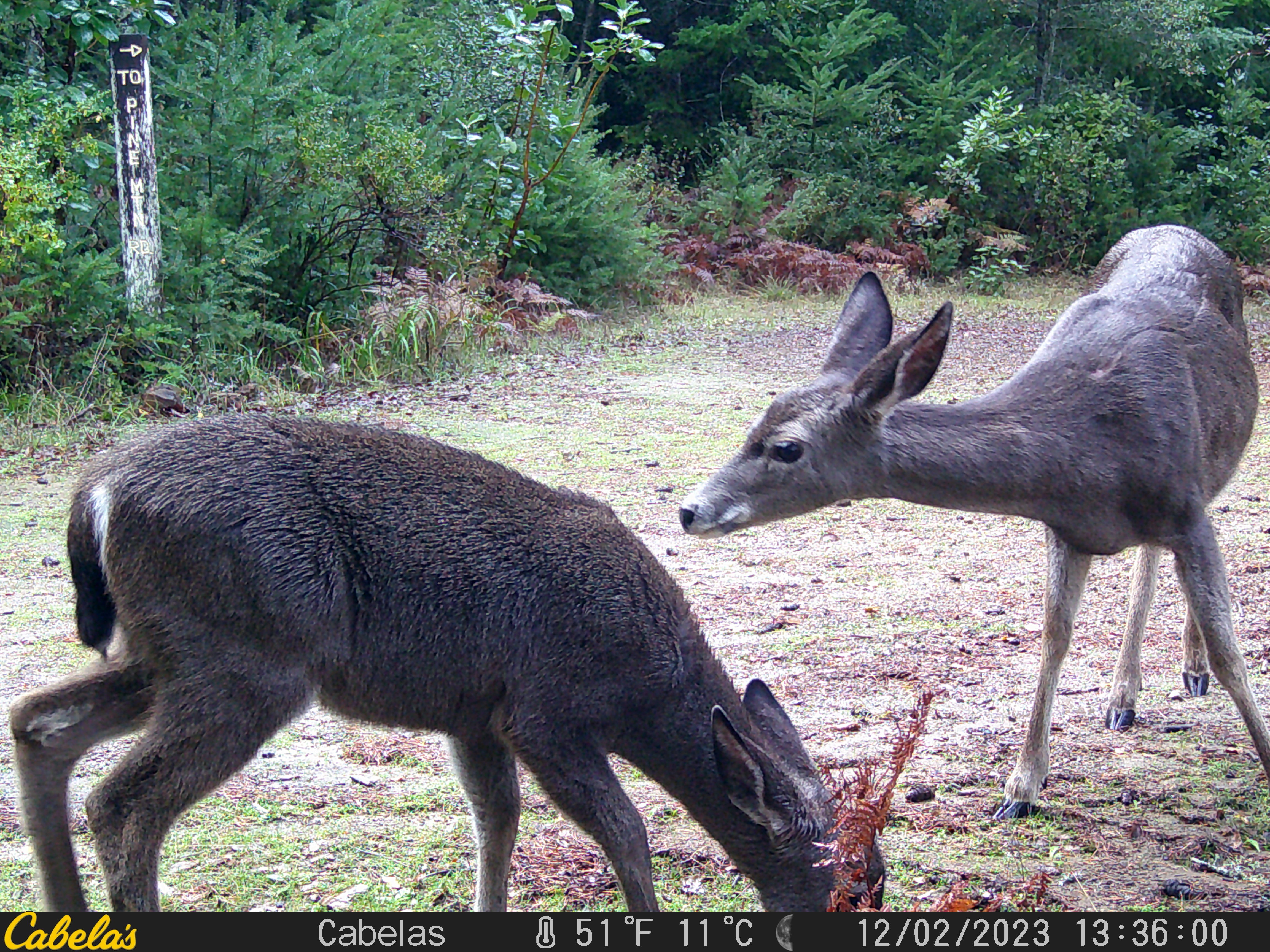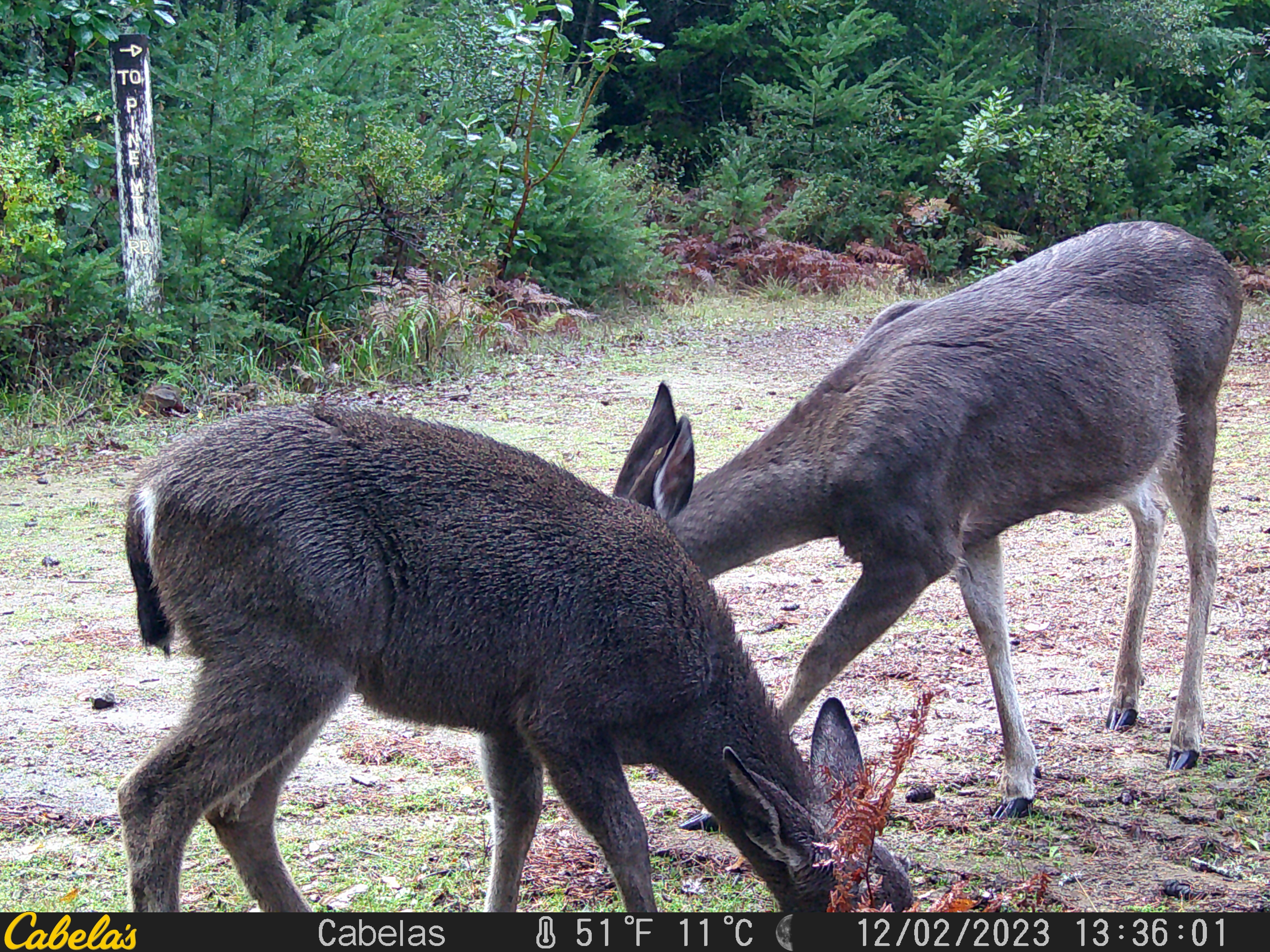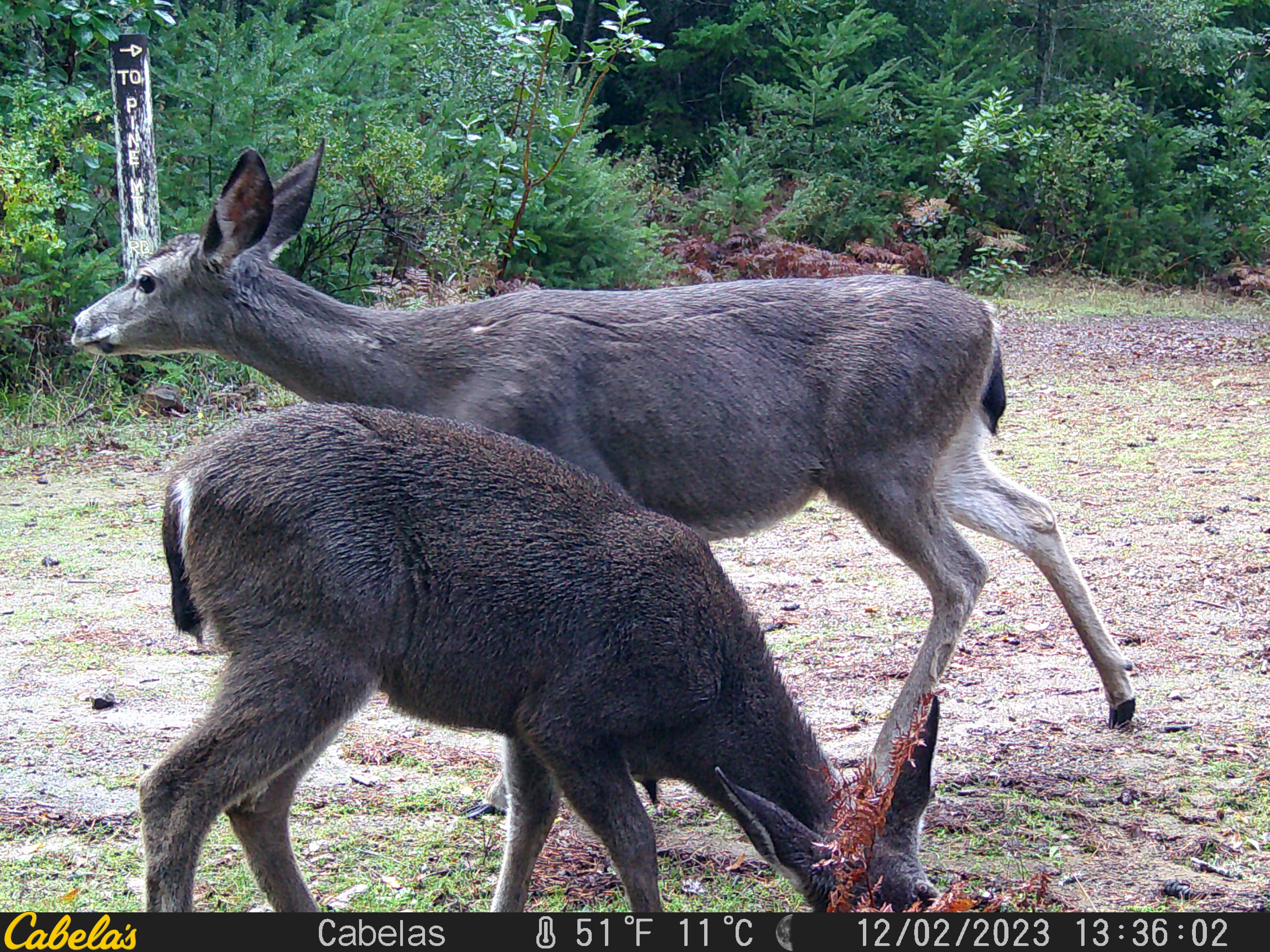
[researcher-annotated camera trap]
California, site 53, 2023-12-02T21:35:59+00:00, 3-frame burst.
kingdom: Animalia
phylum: Chordata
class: Mammalia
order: Artiodactyla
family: Cervidae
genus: Odocoileus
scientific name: Odocoileus hemionus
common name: mule deer